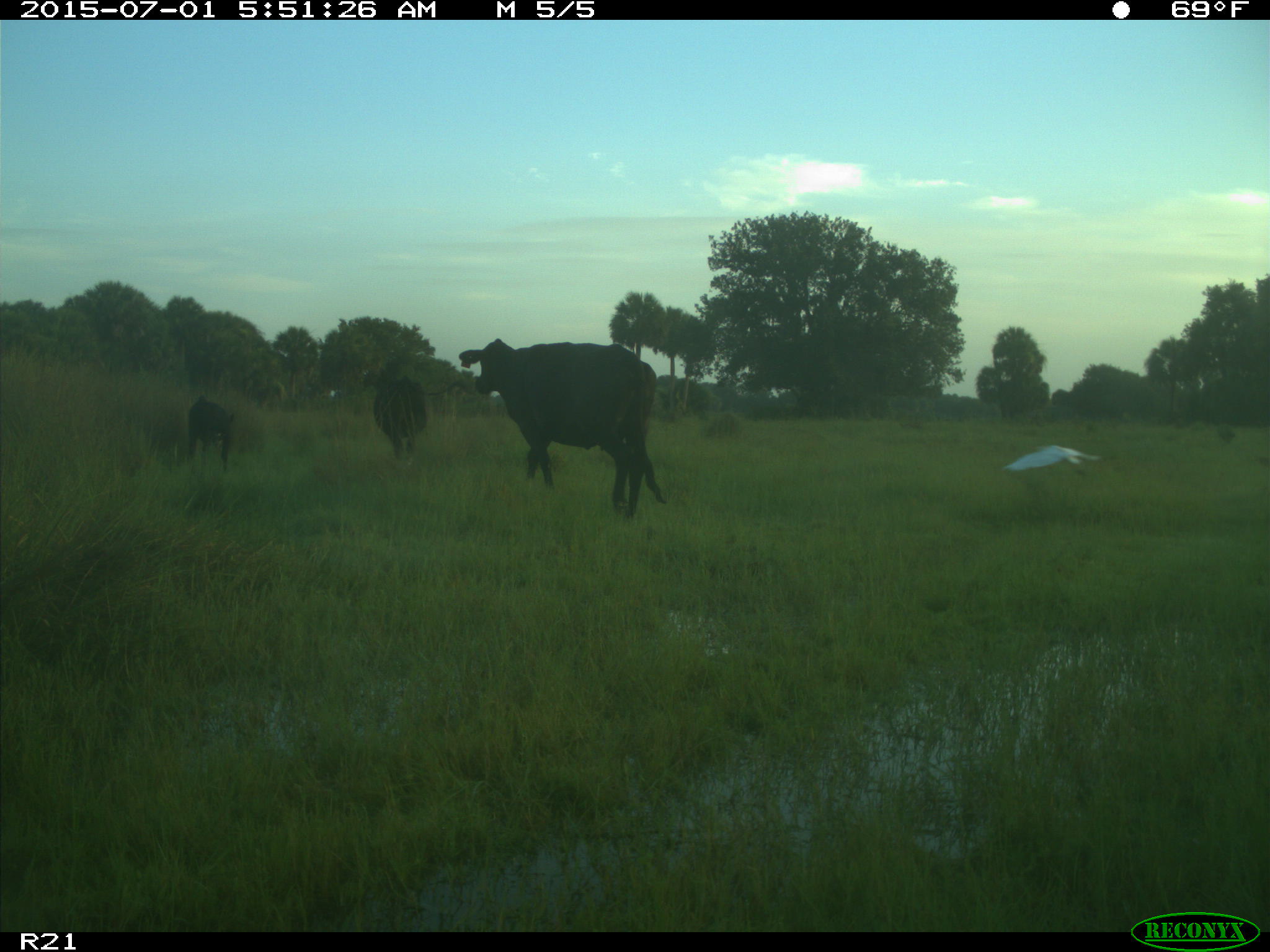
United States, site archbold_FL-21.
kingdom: Animalia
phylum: Chordata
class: Mammalia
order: Artiodactyla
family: Bovidae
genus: Bos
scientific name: Bos taurus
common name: domestic cow